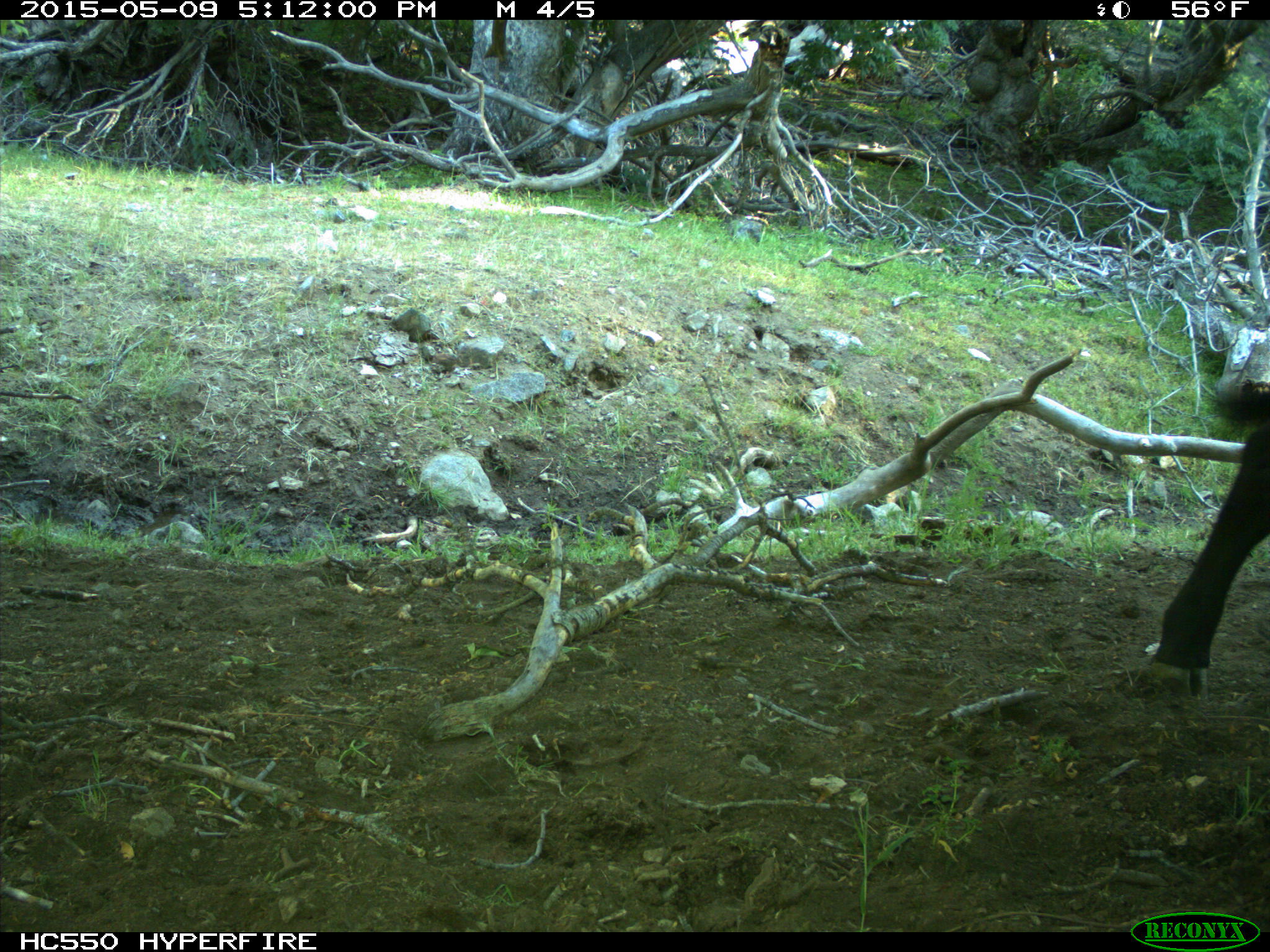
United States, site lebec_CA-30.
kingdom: Animalia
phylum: Chordata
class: Mammalia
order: Artiodactyla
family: Bovidae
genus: Bos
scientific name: Bos taurus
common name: domestic cow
Bos taurus (domestic cow).